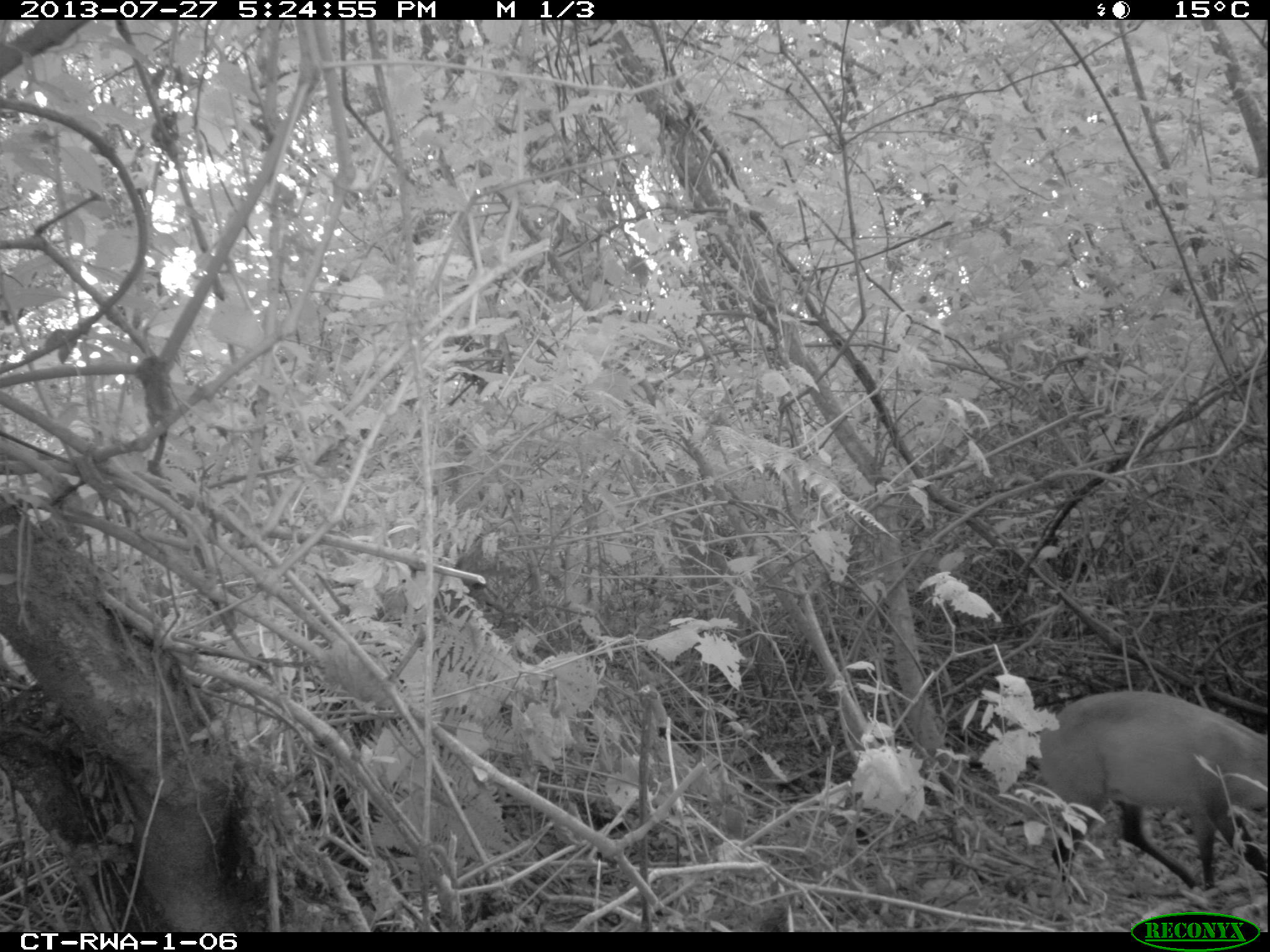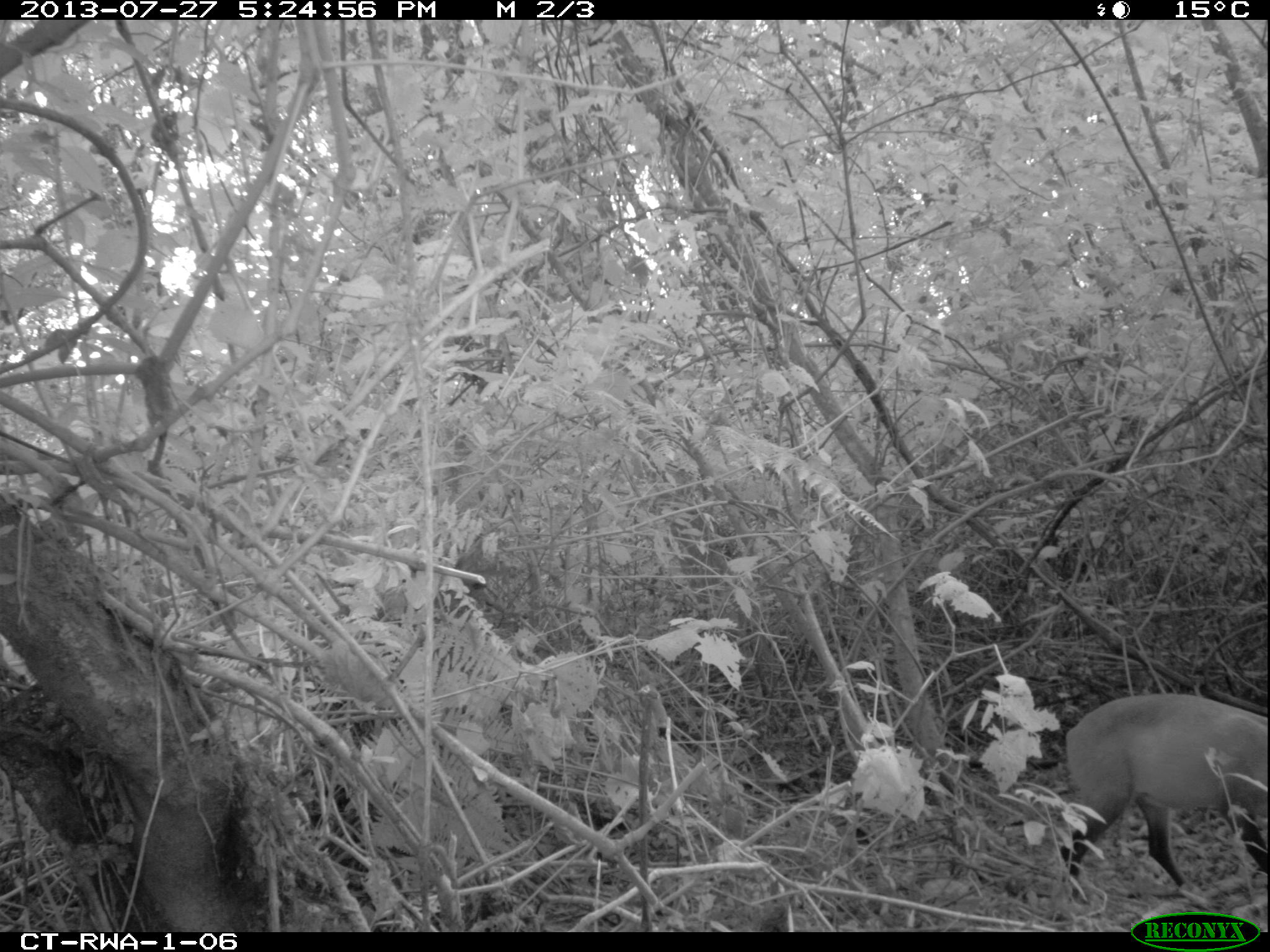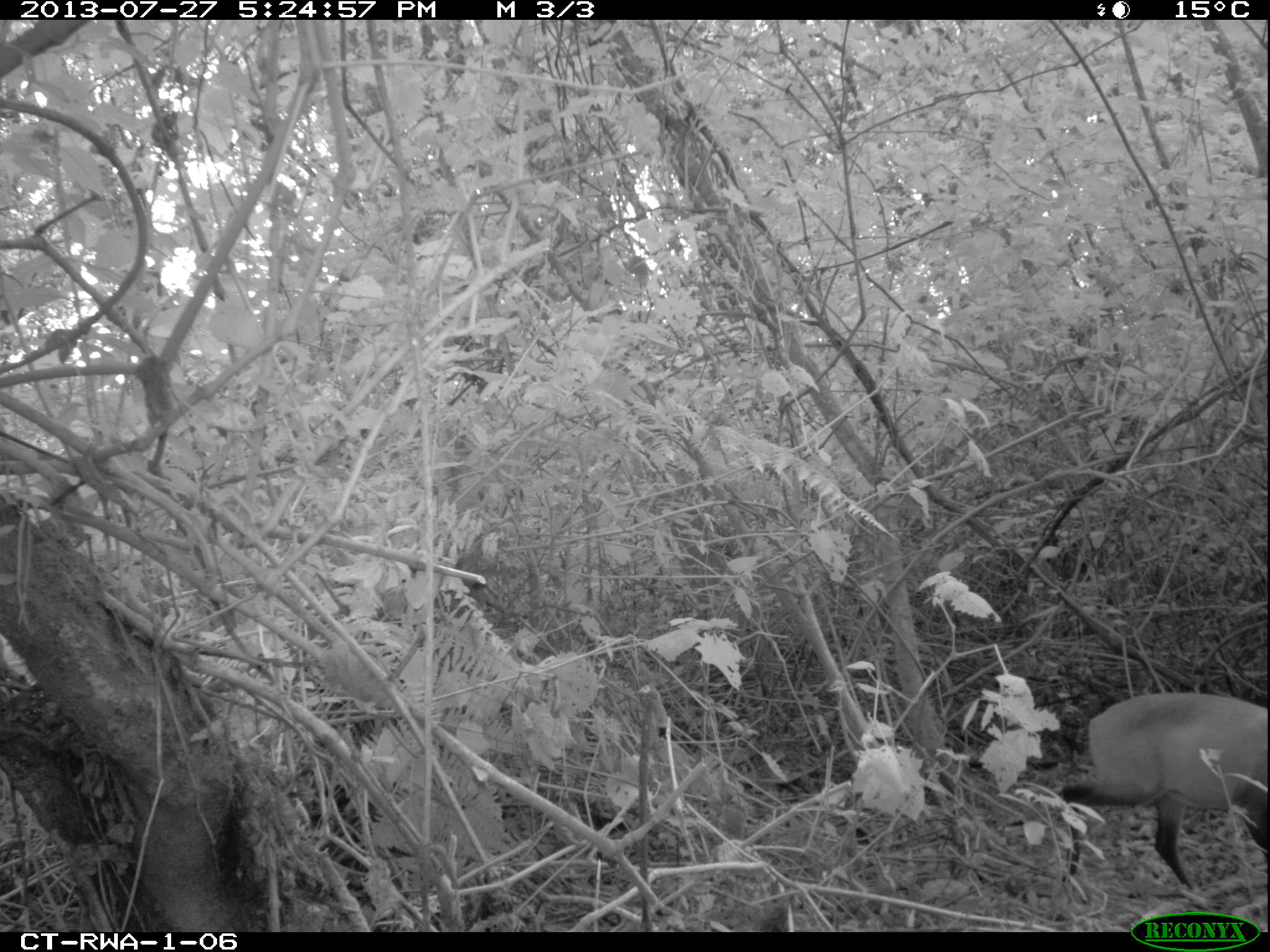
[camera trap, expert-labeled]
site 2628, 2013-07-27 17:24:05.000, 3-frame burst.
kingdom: Animalia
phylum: Chordata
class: Mammalia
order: Artiodactyla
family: Bovidae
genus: Cephalophus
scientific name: Cephalophus nigrifrons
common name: black-fronted duiker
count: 1